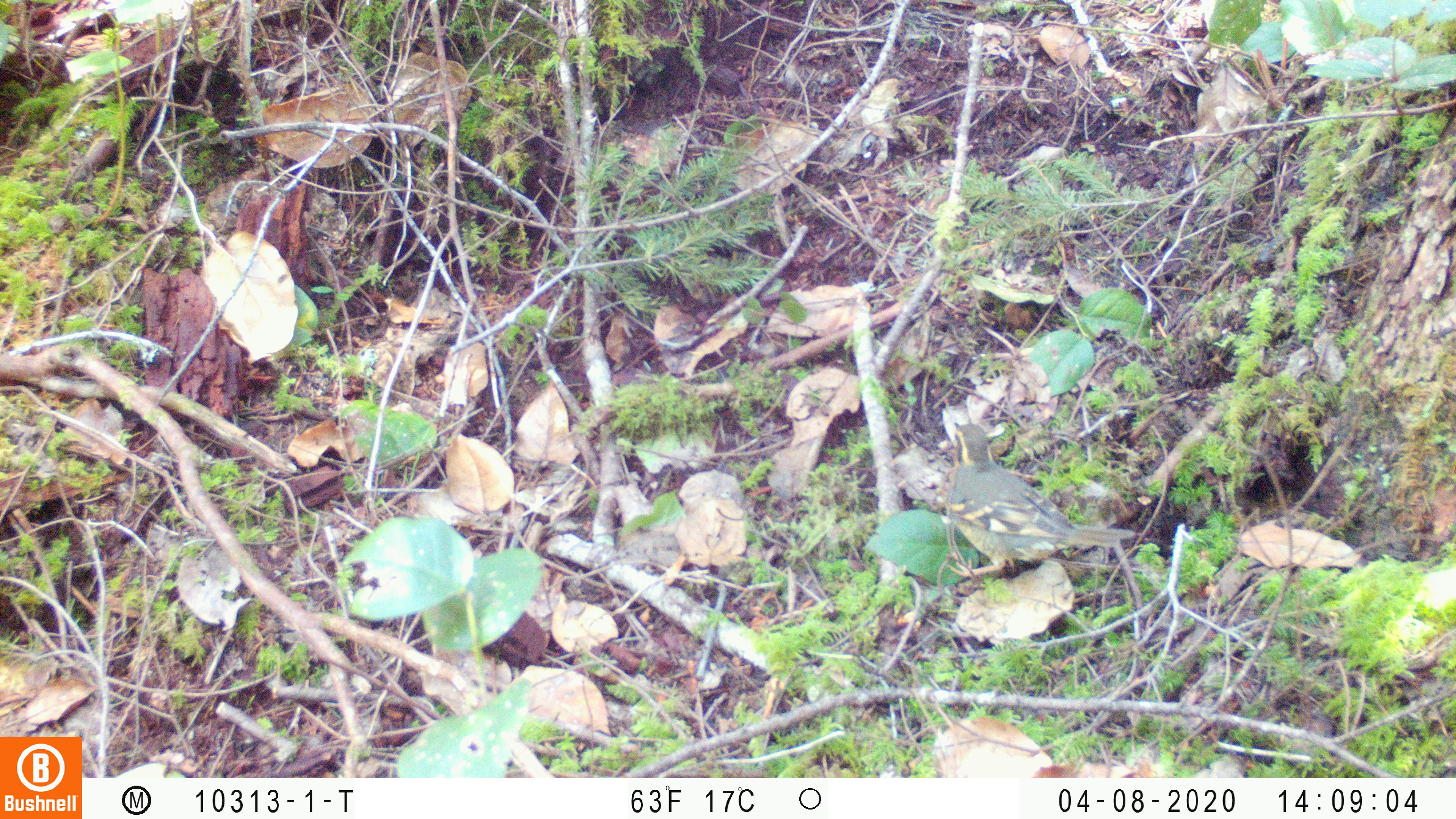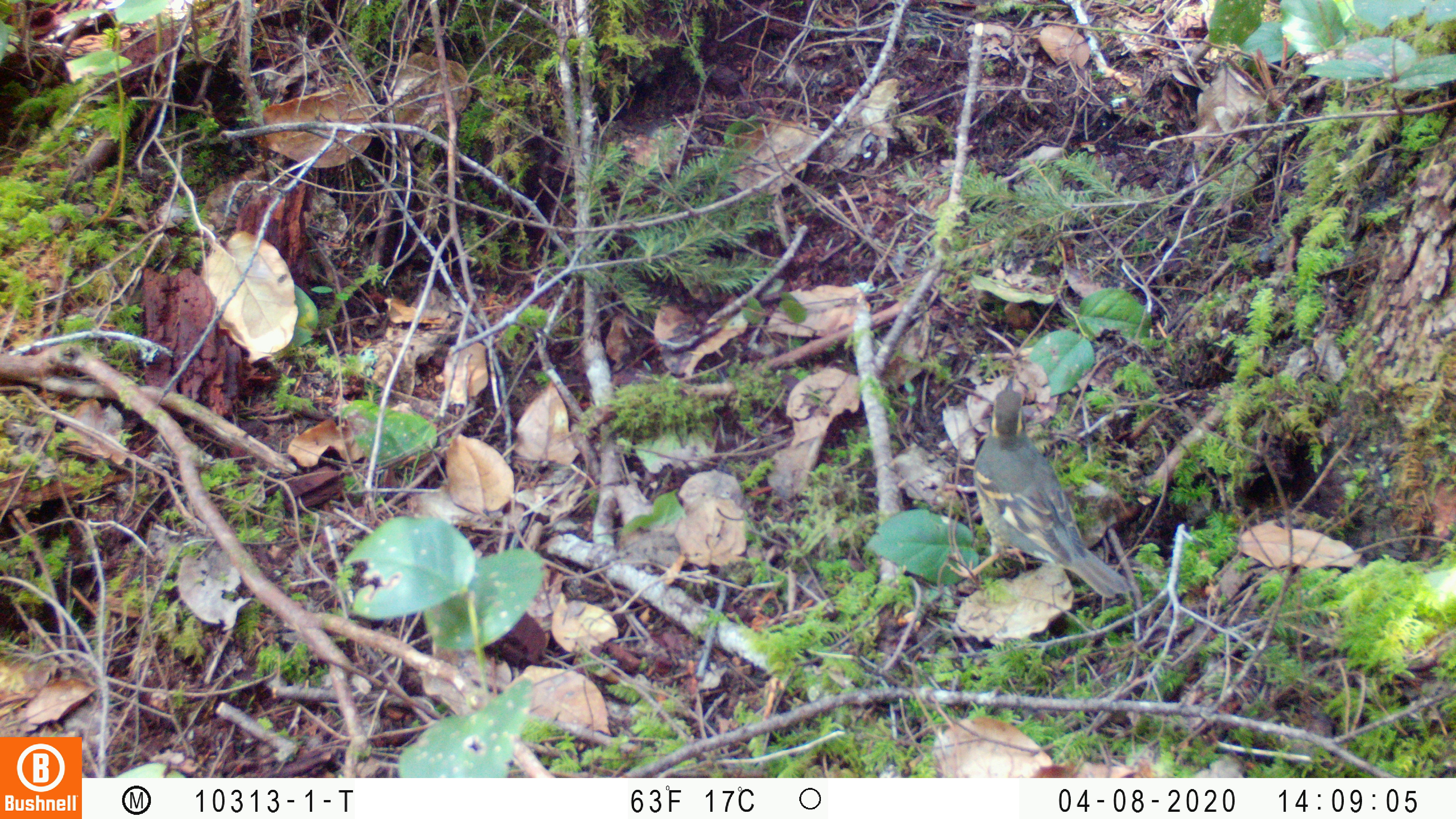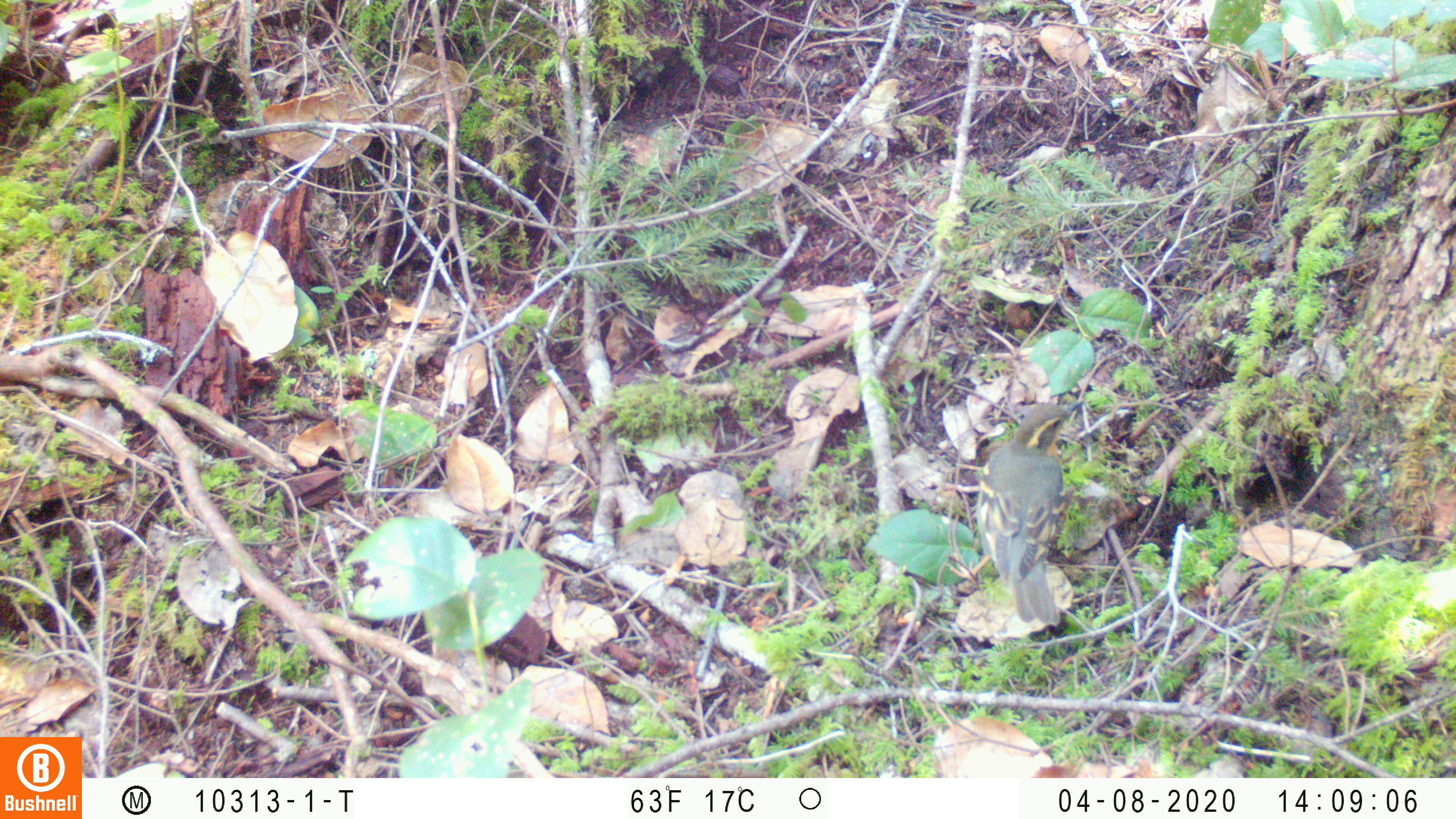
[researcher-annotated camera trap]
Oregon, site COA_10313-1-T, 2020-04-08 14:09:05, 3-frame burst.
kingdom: Animalia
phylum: Chordata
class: Aves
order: Passeriformes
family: Turdidae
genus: Ixoreus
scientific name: Ixoreus naevius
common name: varied thrush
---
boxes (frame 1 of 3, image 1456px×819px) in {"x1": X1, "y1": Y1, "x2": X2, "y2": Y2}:
varied thrush: {"x1": 934, "y1": 418, "x2": 1139, "y2": 579}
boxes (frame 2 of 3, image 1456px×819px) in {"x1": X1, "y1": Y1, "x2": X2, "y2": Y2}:
varied thrush: {"x1": 953, "y1": 373, "x2": 1132, "y2": 589}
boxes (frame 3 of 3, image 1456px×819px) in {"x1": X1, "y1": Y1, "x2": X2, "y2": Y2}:
varied thrush: {"x1": 948, "y1": 406, "x2": 1080, "y2": 624}